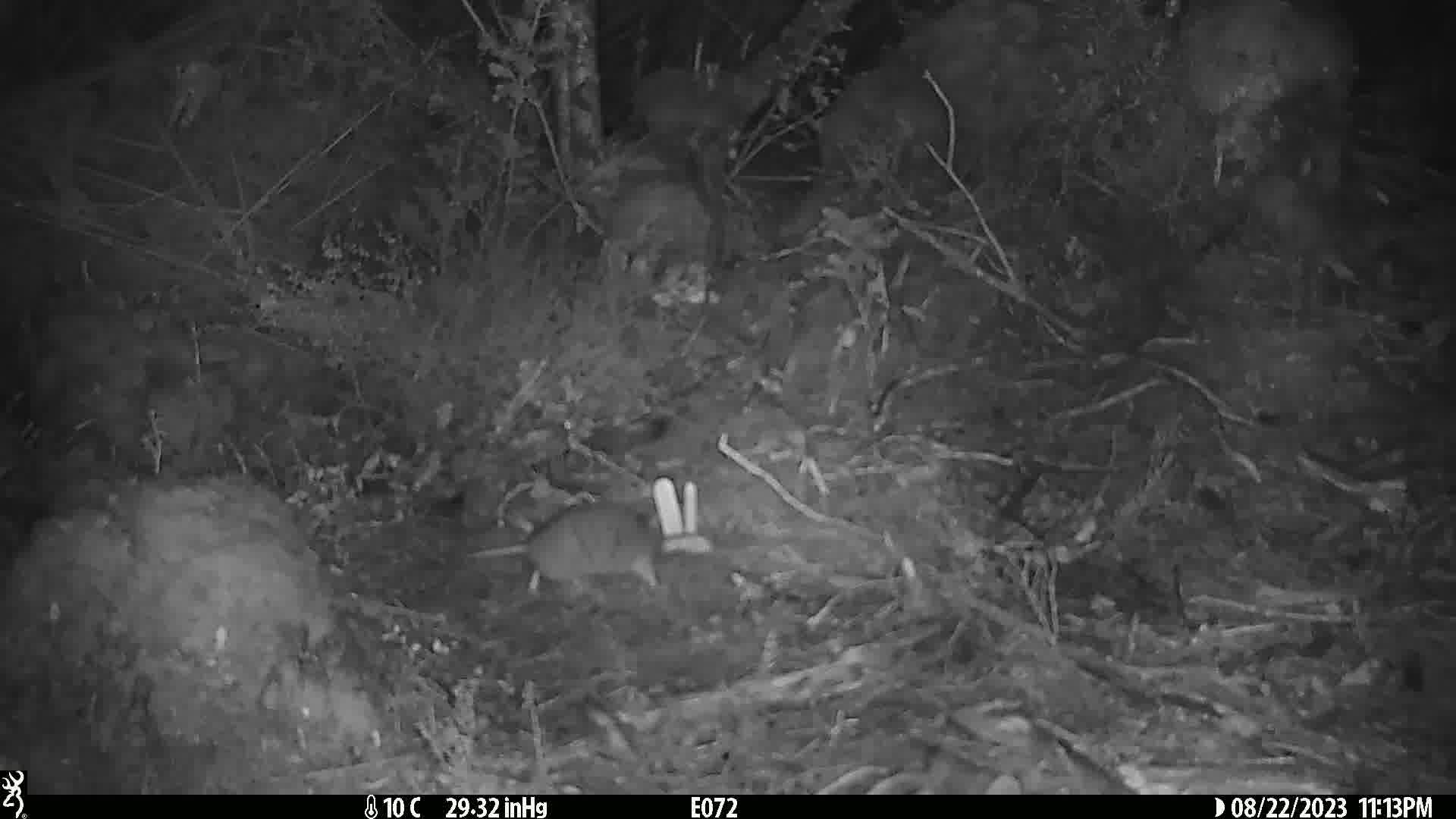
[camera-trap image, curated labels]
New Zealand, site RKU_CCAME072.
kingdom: Animalia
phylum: Chordata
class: Mammalia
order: Rodentia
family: Muridae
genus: Rattus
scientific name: Rattus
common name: rat